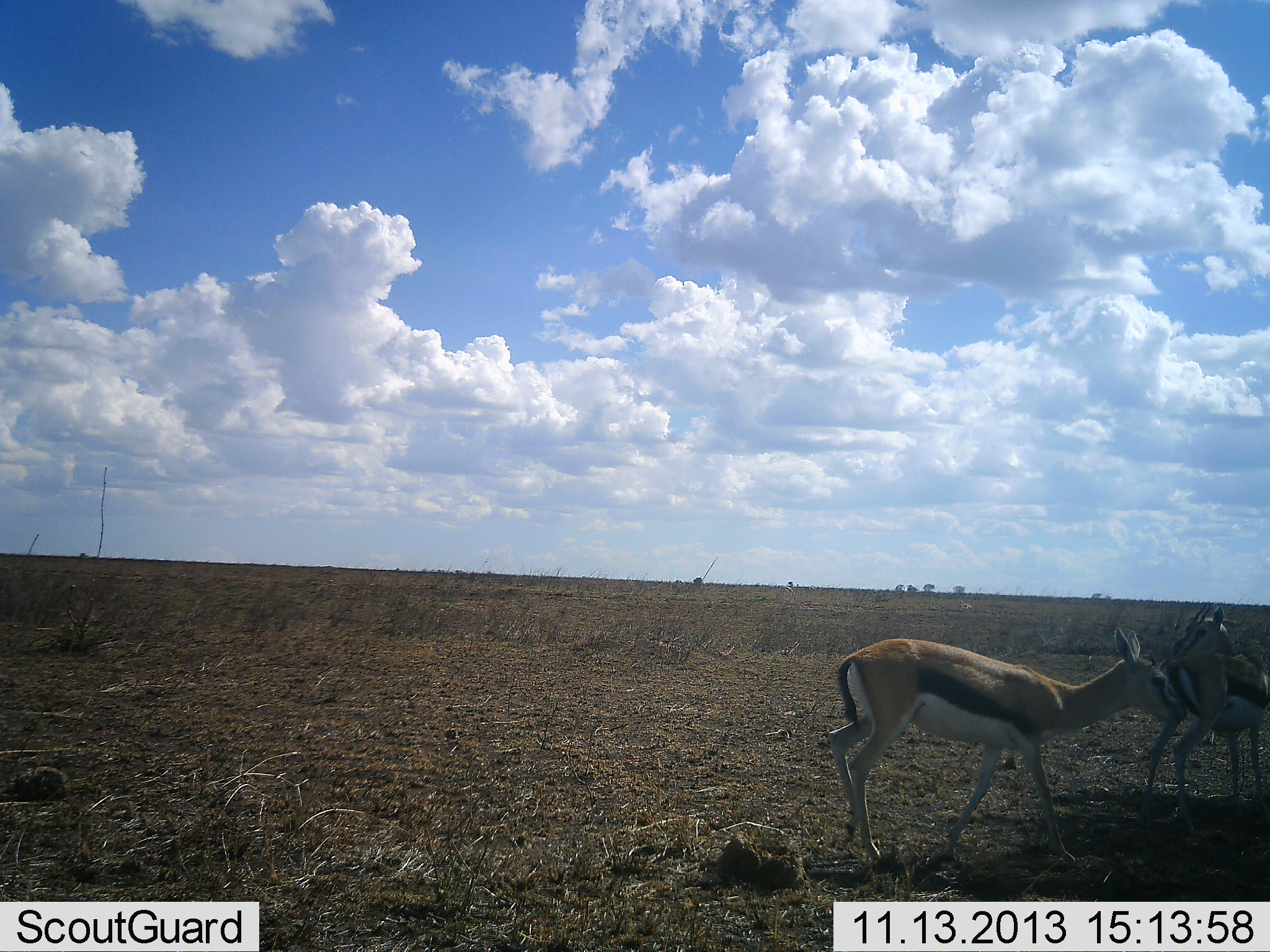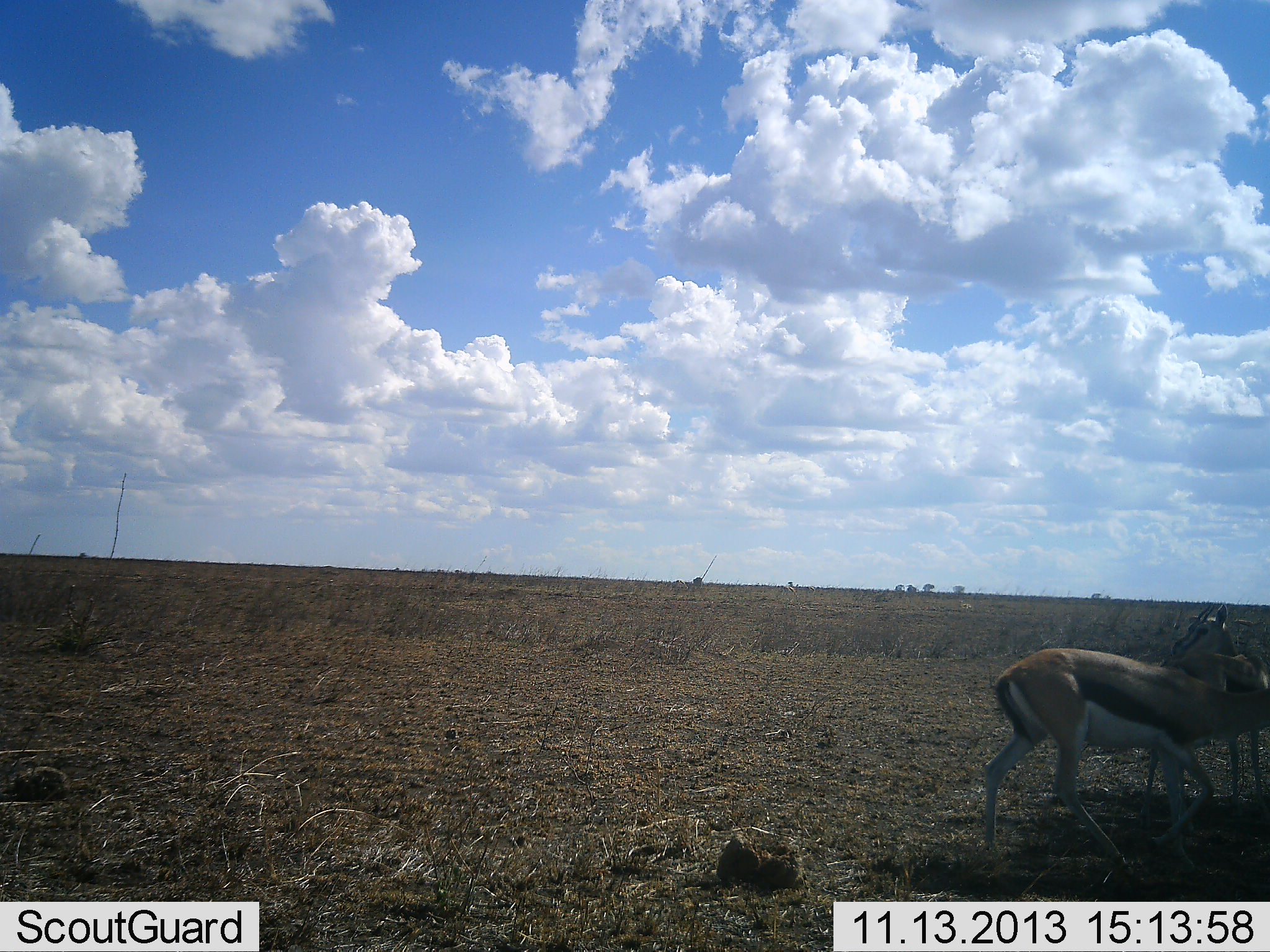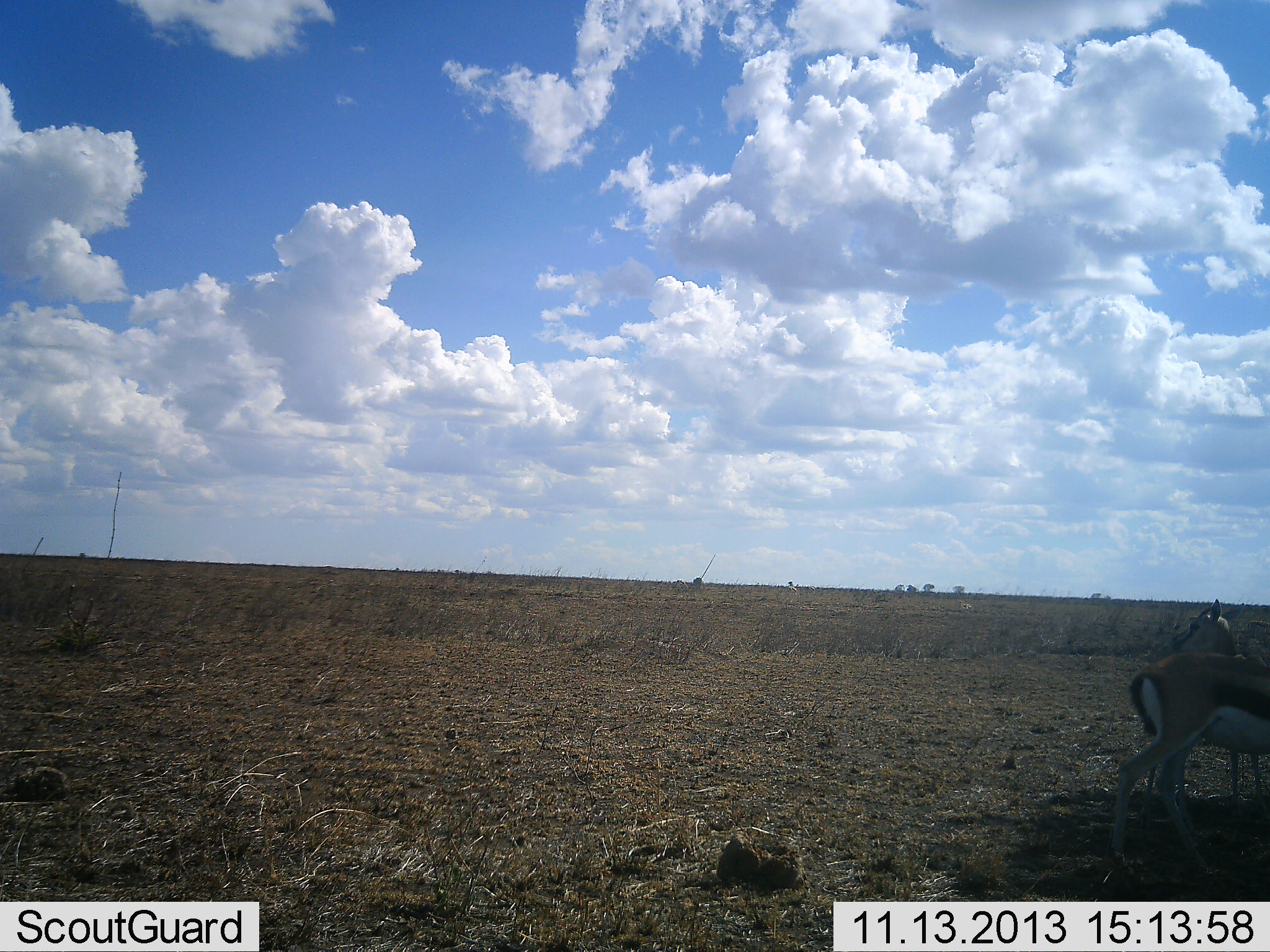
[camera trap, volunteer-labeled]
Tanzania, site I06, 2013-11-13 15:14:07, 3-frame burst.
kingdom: Animalia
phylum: Chordata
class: Mammalia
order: Artiodactyla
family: Bovidae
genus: Eudorcas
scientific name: Eudorcas thomsonii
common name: thomson's gazelle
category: gazellethomsons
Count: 2.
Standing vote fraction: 90%.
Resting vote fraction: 0%.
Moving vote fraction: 70%.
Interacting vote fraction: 0%.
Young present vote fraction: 0%.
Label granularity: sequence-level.